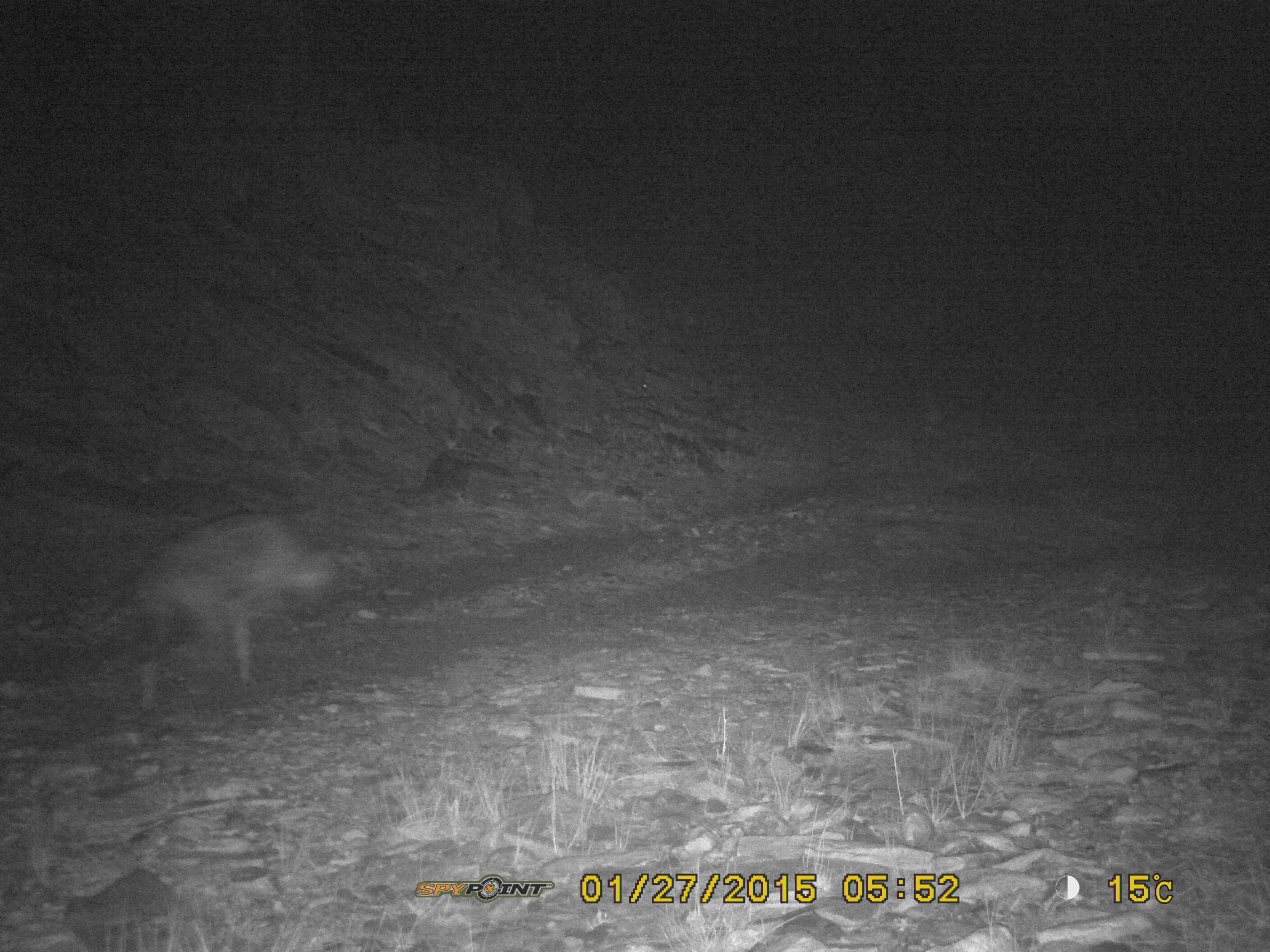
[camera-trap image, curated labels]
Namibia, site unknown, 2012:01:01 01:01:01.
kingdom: Animalia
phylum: Chordata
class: Mammalia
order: Carnivora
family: Hyaenidae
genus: Crocuta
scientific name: Crocuta crocuta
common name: spotted hyena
Crocuta crocuta (spotted hyena).